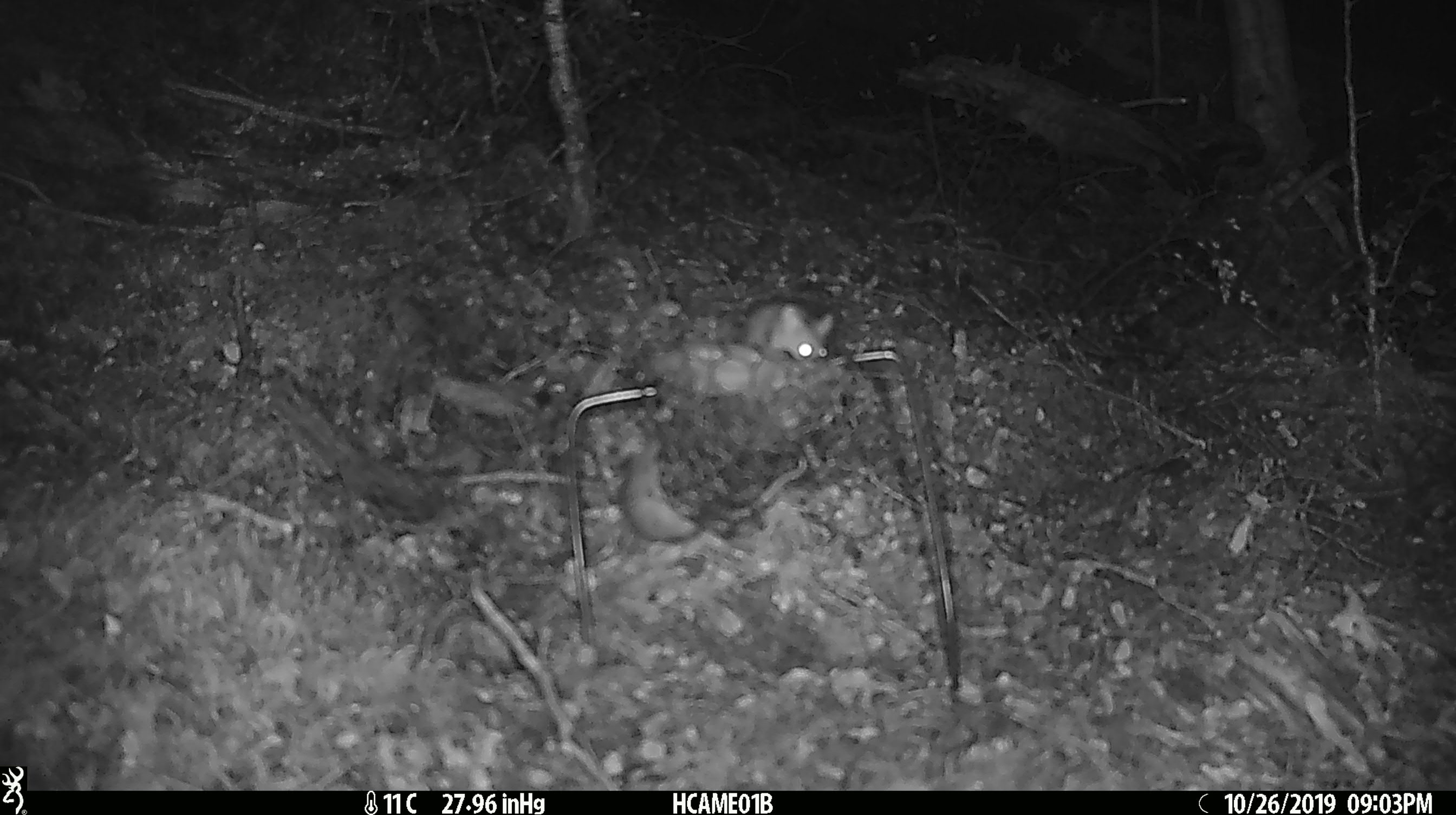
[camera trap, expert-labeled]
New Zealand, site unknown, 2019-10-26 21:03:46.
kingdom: Animalia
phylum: Chordata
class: Mammalia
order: Rodentia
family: Muridae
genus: Mus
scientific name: Mus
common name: mouse